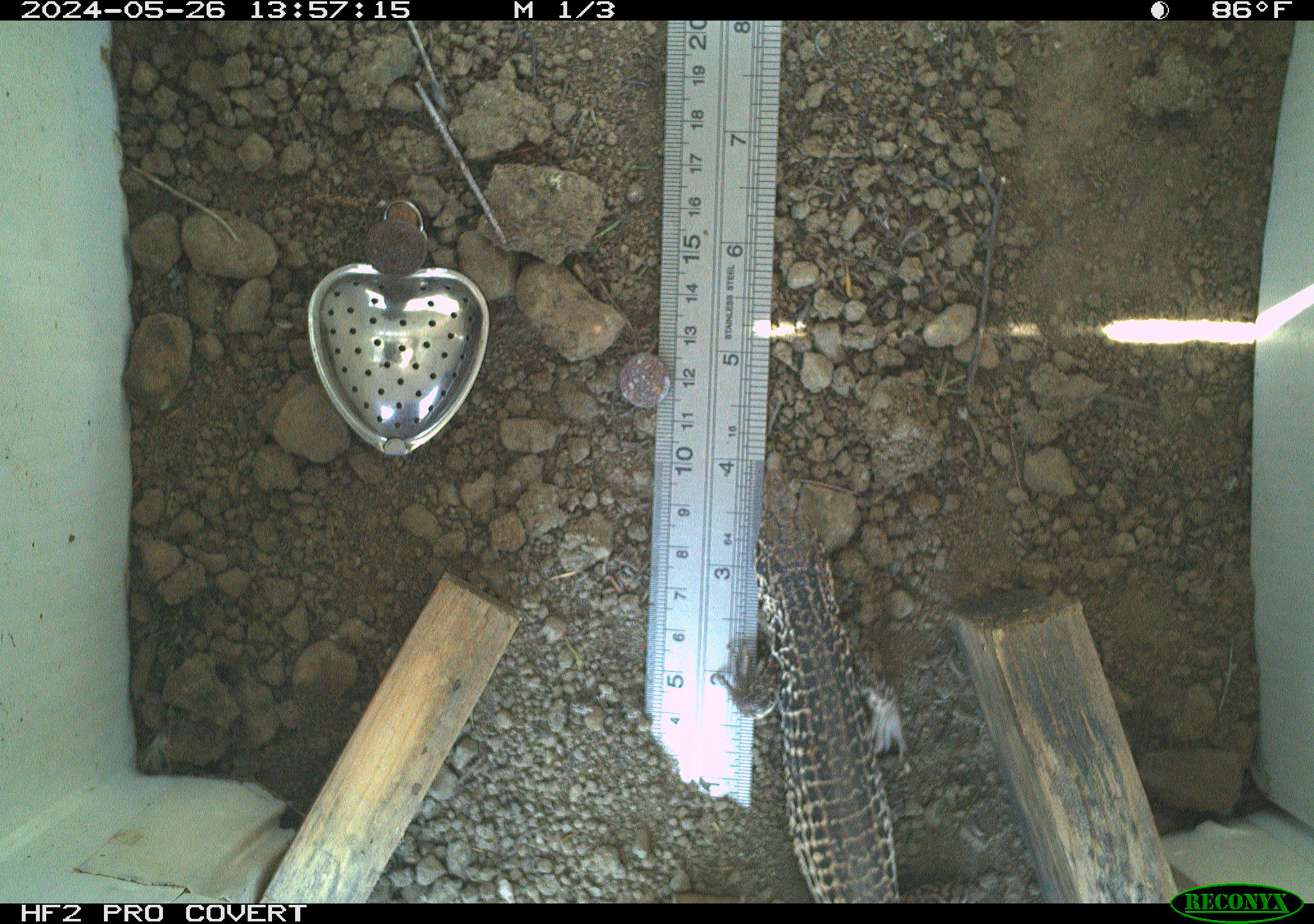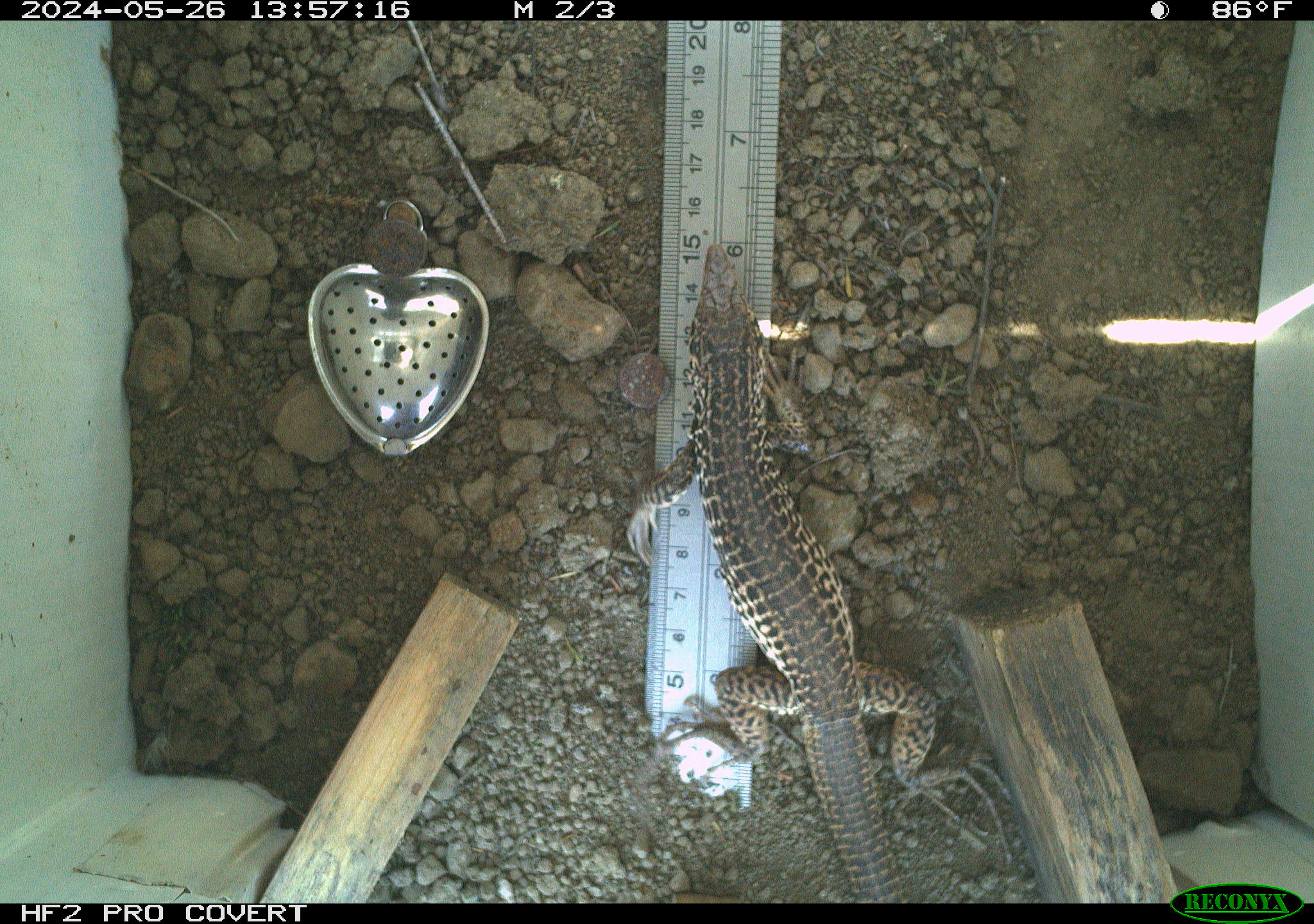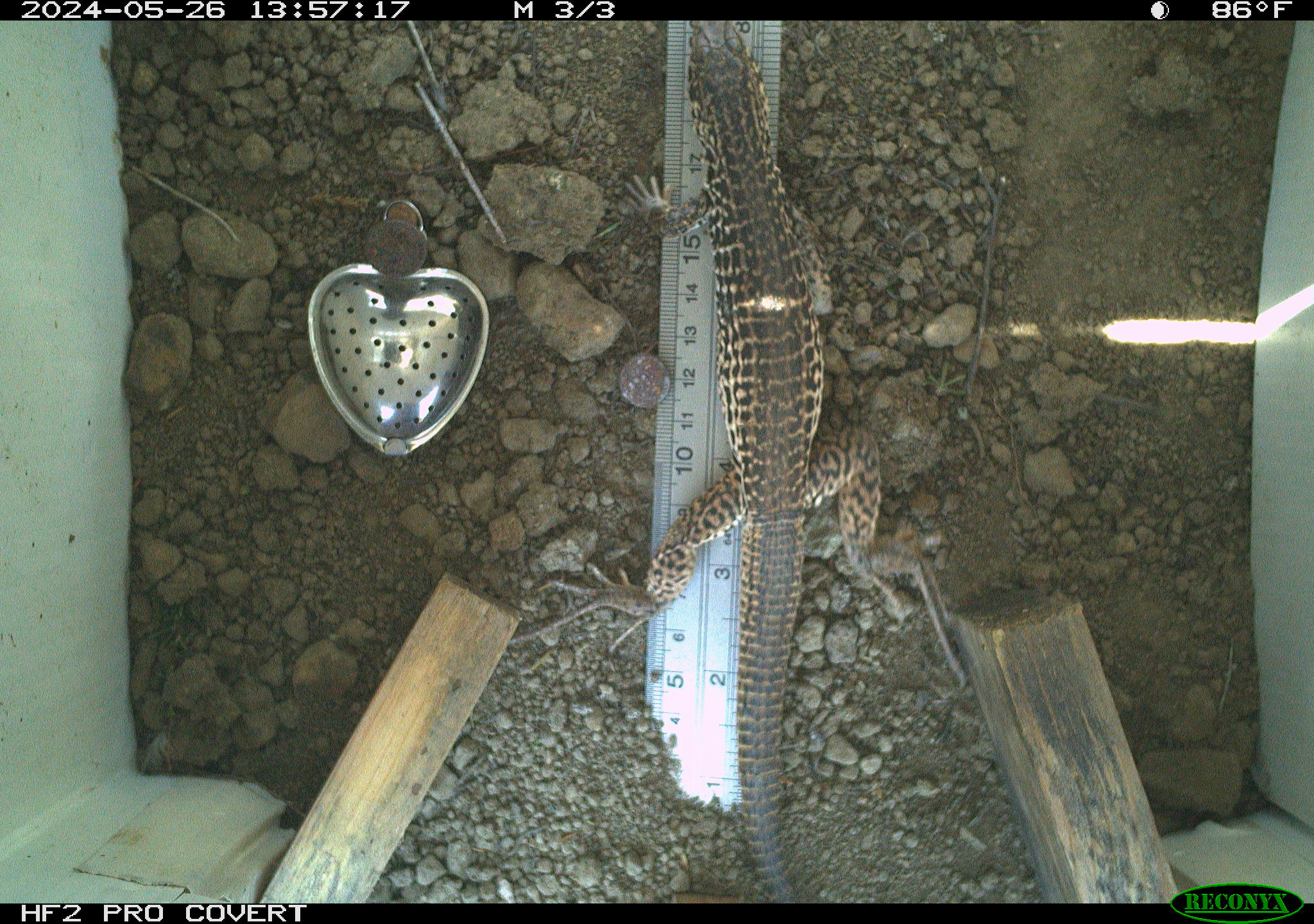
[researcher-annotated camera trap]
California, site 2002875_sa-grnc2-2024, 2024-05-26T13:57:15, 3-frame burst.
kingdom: Animalia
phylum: Chordata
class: Reptilia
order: Squamata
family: Teiidae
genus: Aspidoscelis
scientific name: Aspidoscelis tigris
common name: western whiptail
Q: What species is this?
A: Western whiptail (Aspidoscelis tigris).